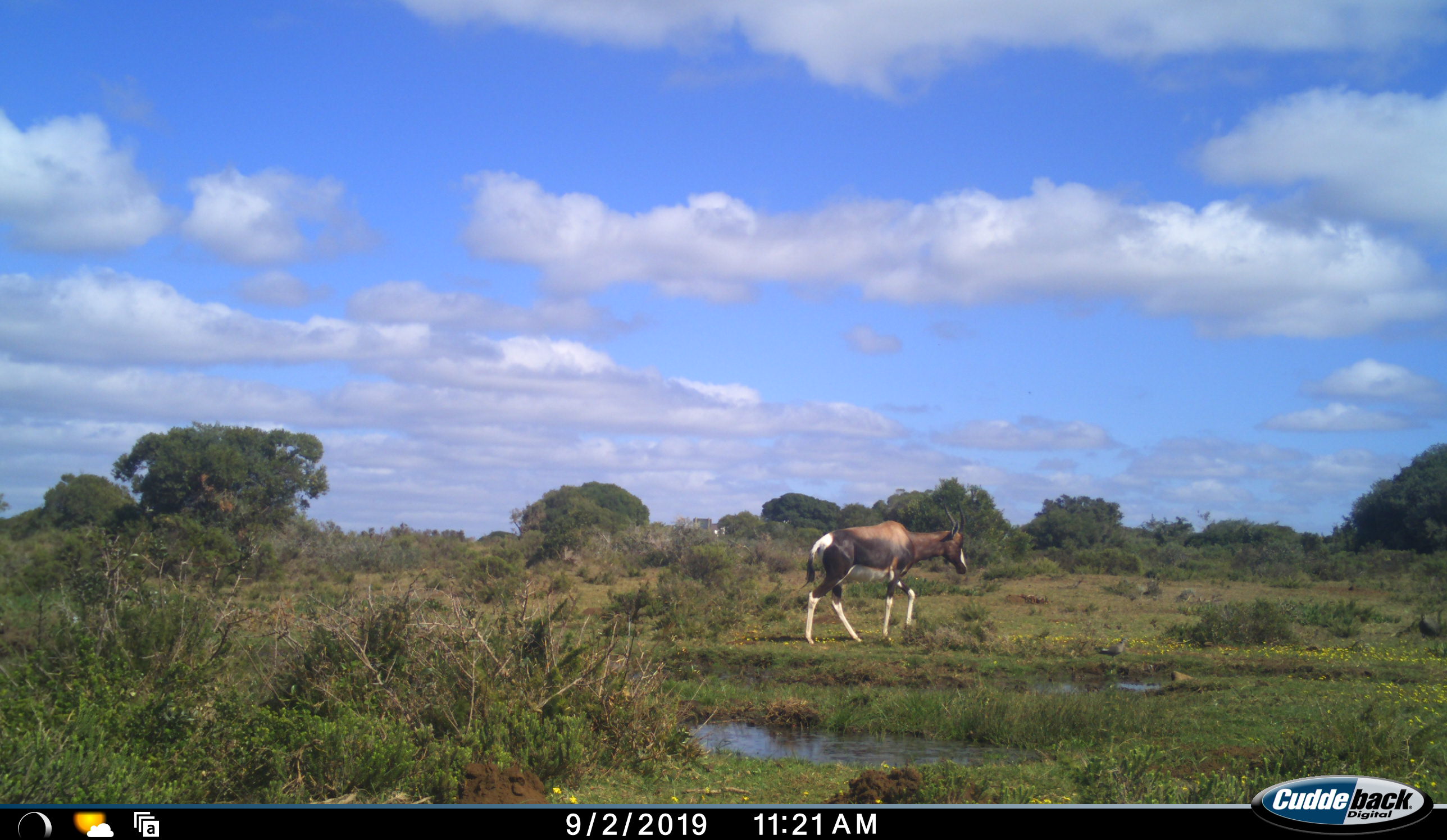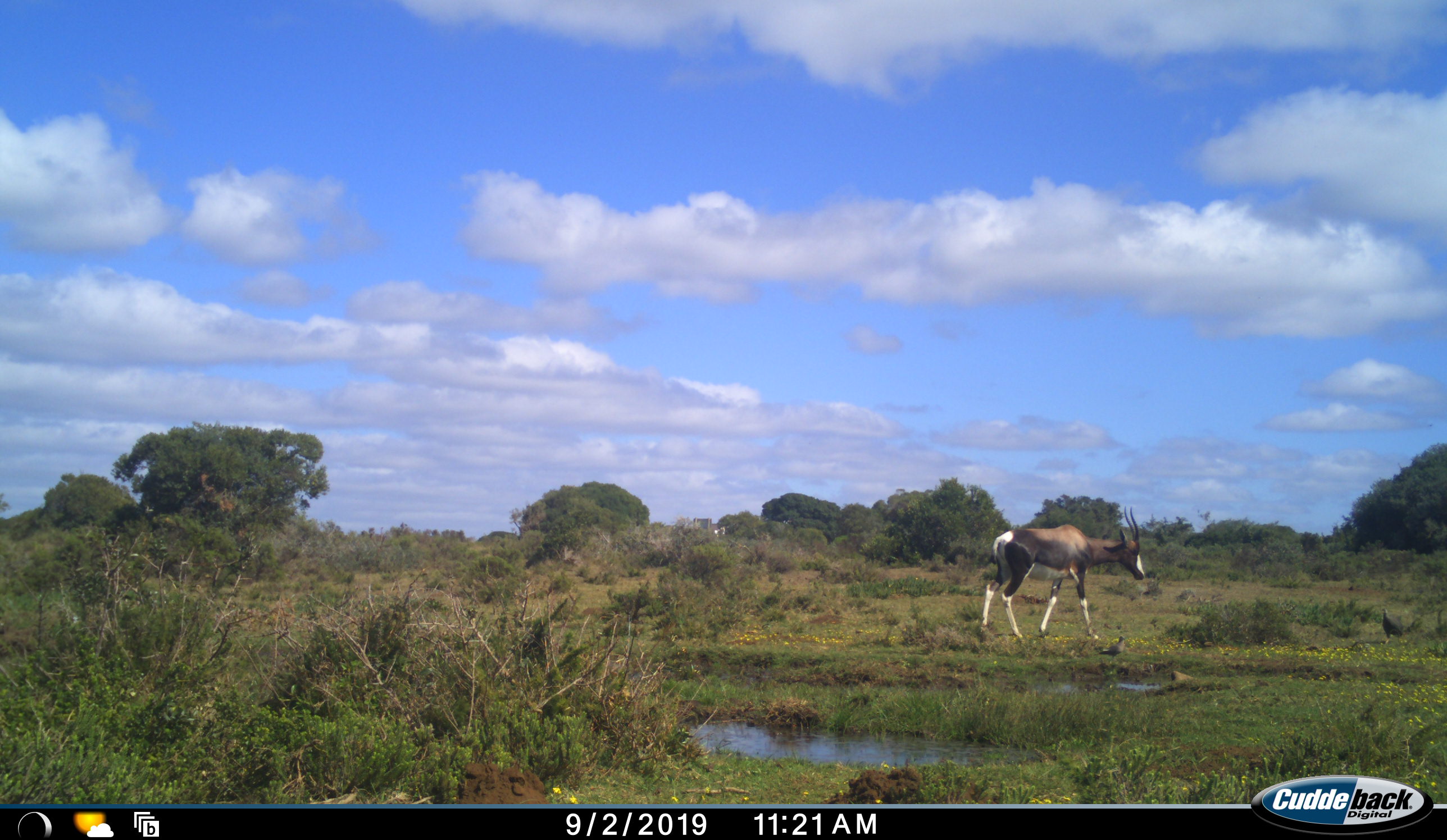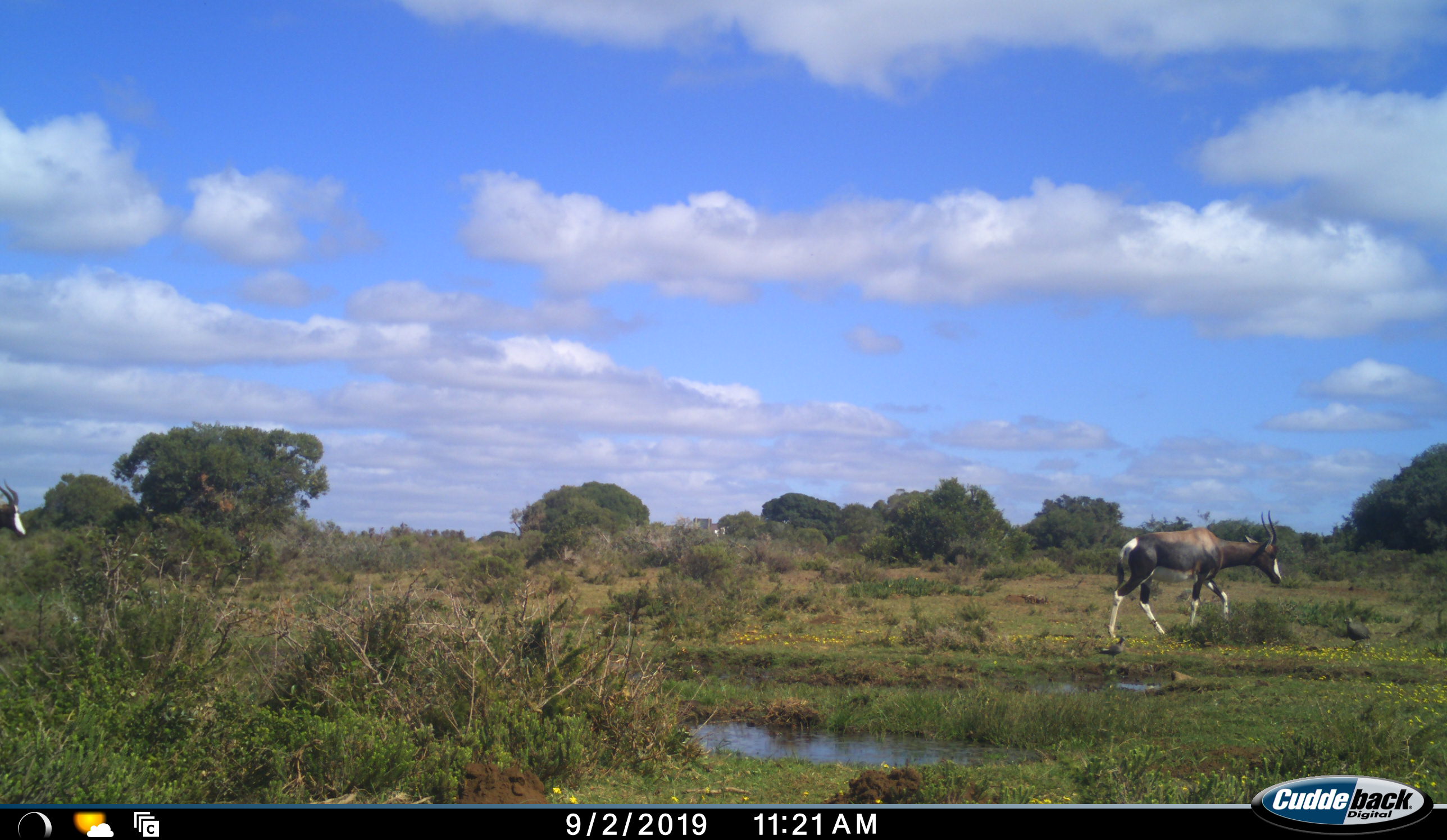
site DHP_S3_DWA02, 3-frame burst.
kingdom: Animalia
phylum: Chordata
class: Mammalia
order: Artiodactyla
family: Bovidae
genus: Damaliscus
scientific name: Damaliscus pygargus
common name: bontebok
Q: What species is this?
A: Bontebok (Damaliscus pygargus).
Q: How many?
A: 2.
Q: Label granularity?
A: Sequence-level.